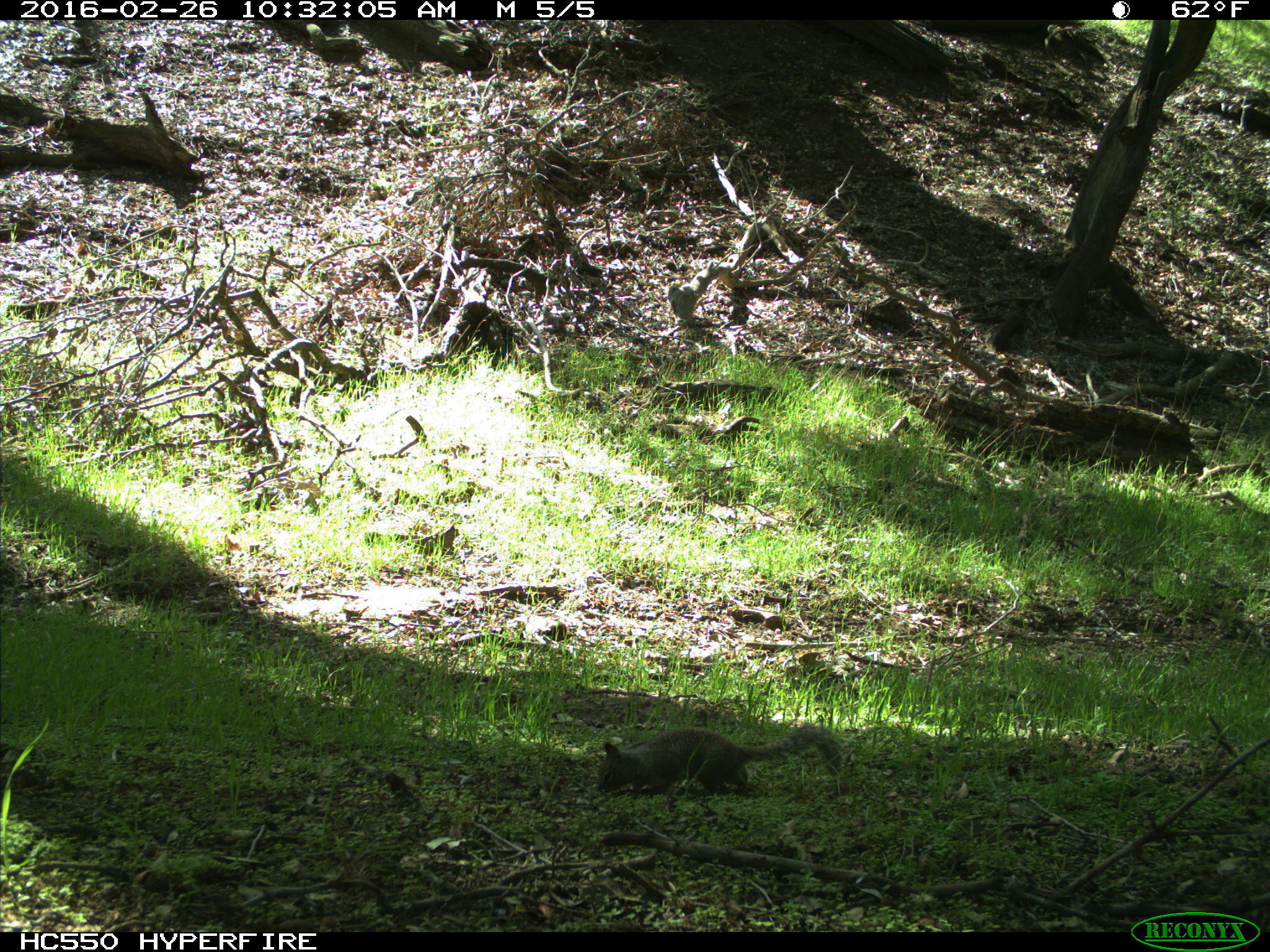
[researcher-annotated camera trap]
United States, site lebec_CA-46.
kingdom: Animalia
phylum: Chordata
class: Mammalia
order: Rodentia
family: Sciuridae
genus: Otospermophilus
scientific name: Otospermophilus beecheyi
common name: california ground squirrel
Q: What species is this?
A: Otospermophilus beecheyi (california ground squirrel).